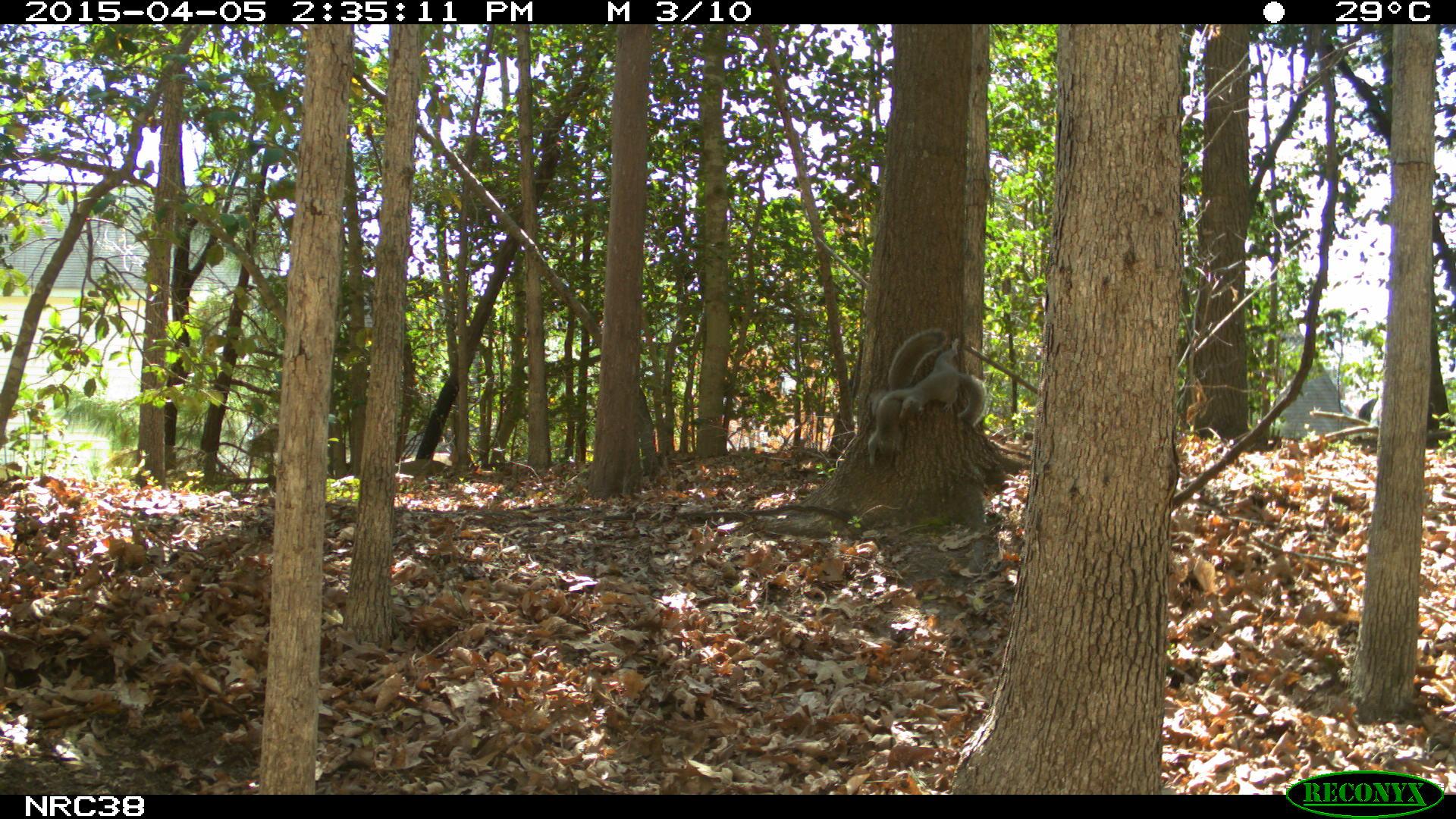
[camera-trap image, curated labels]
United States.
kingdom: Animalia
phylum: Chordata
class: Mammalia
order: Rodentia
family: Sciuridae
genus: Sciurus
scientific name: Sciurus carolinensis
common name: eastern gray squirrel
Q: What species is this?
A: Eastern Gray Squirrel (Sciurus carolinensis).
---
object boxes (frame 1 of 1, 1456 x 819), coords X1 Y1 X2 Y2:
Eastern Gray Squirrel: 861 336 931 468; 913 336 993 424